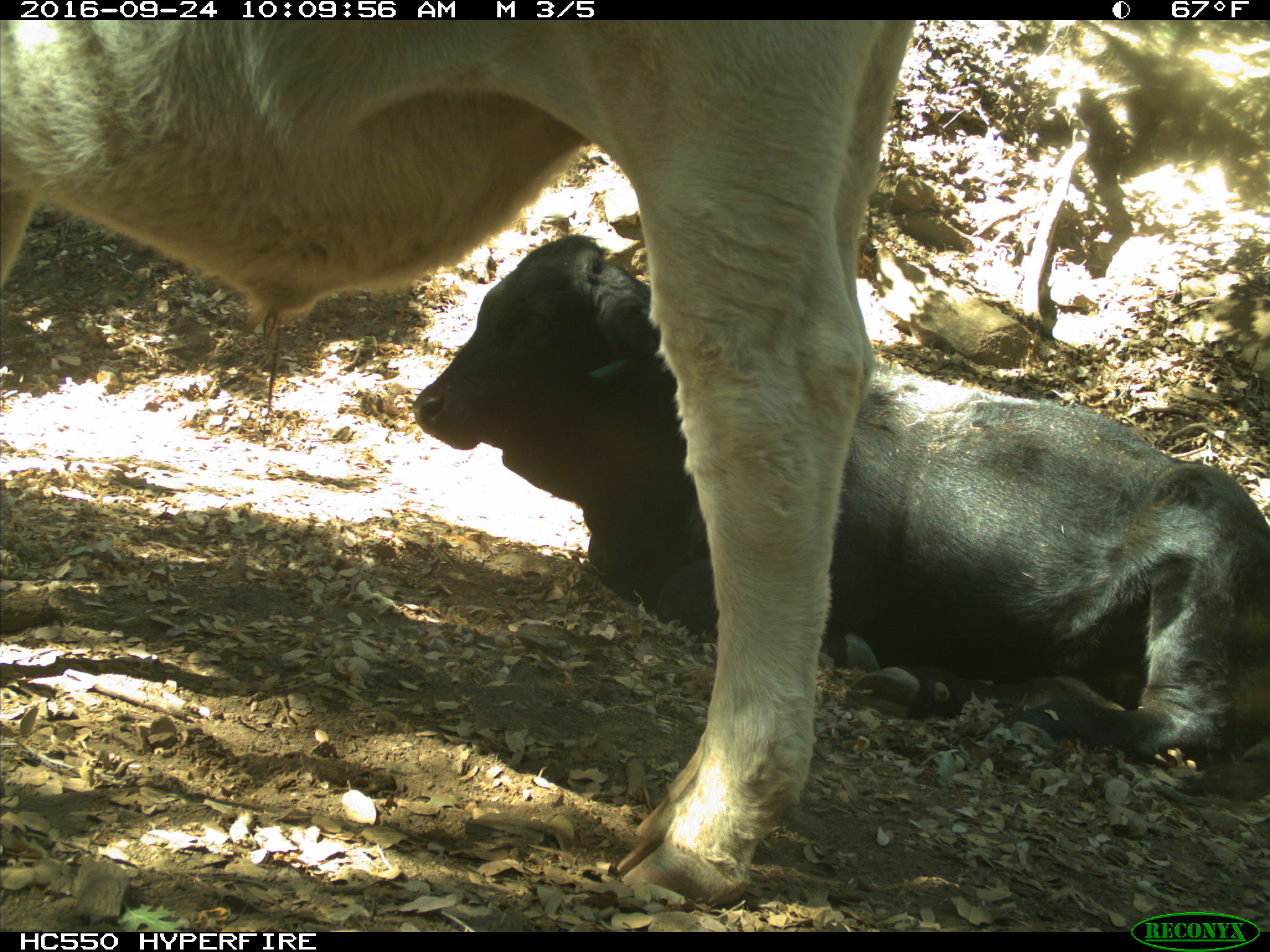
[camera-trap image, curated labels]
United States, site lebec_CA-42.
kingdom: Animalia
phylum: Chordata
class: Mammalia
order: Artiodactyla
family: Bovidae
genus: Bos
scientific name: Bos taurus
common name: domestic cow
Bos taurus (domestic cow).